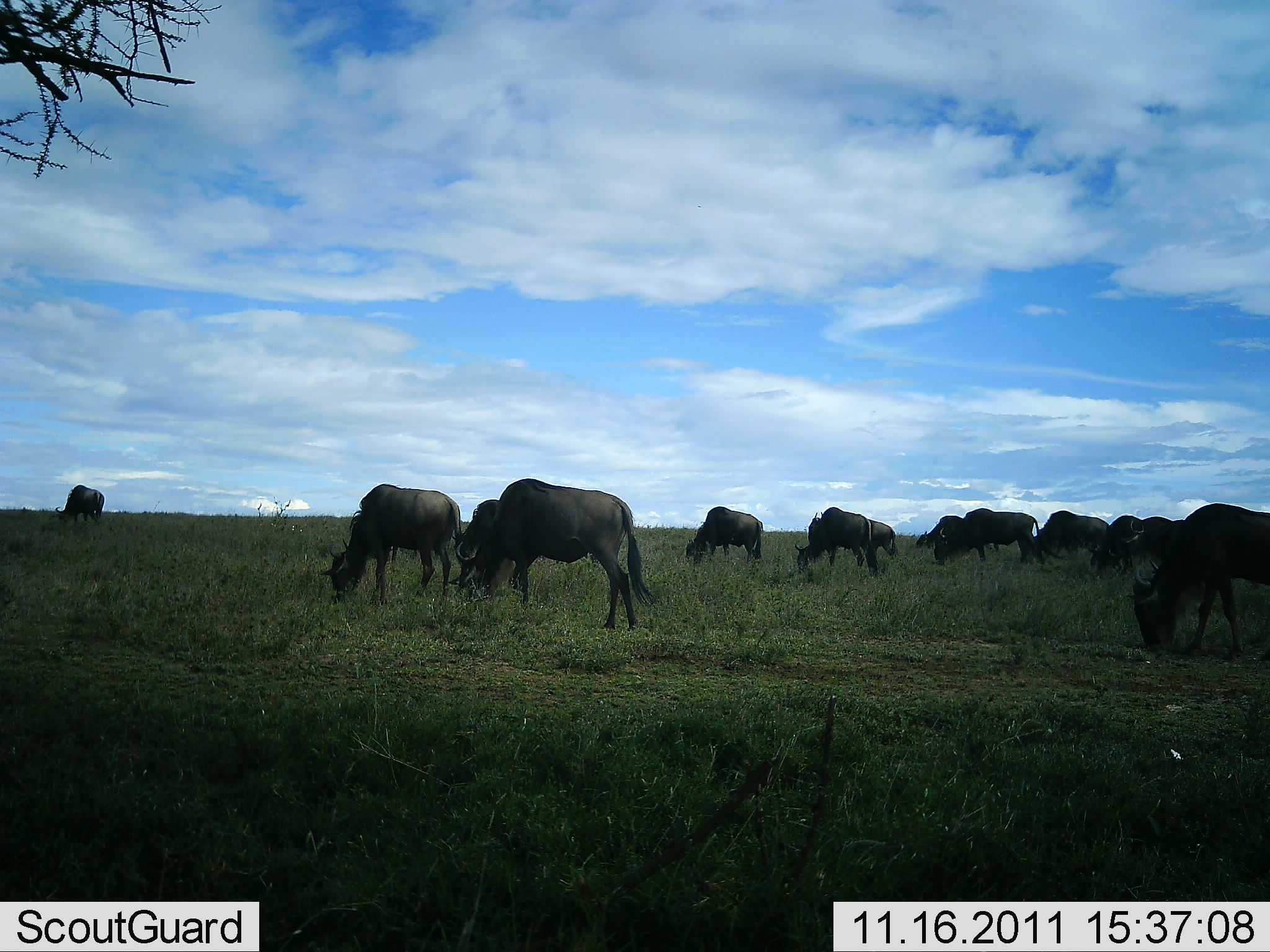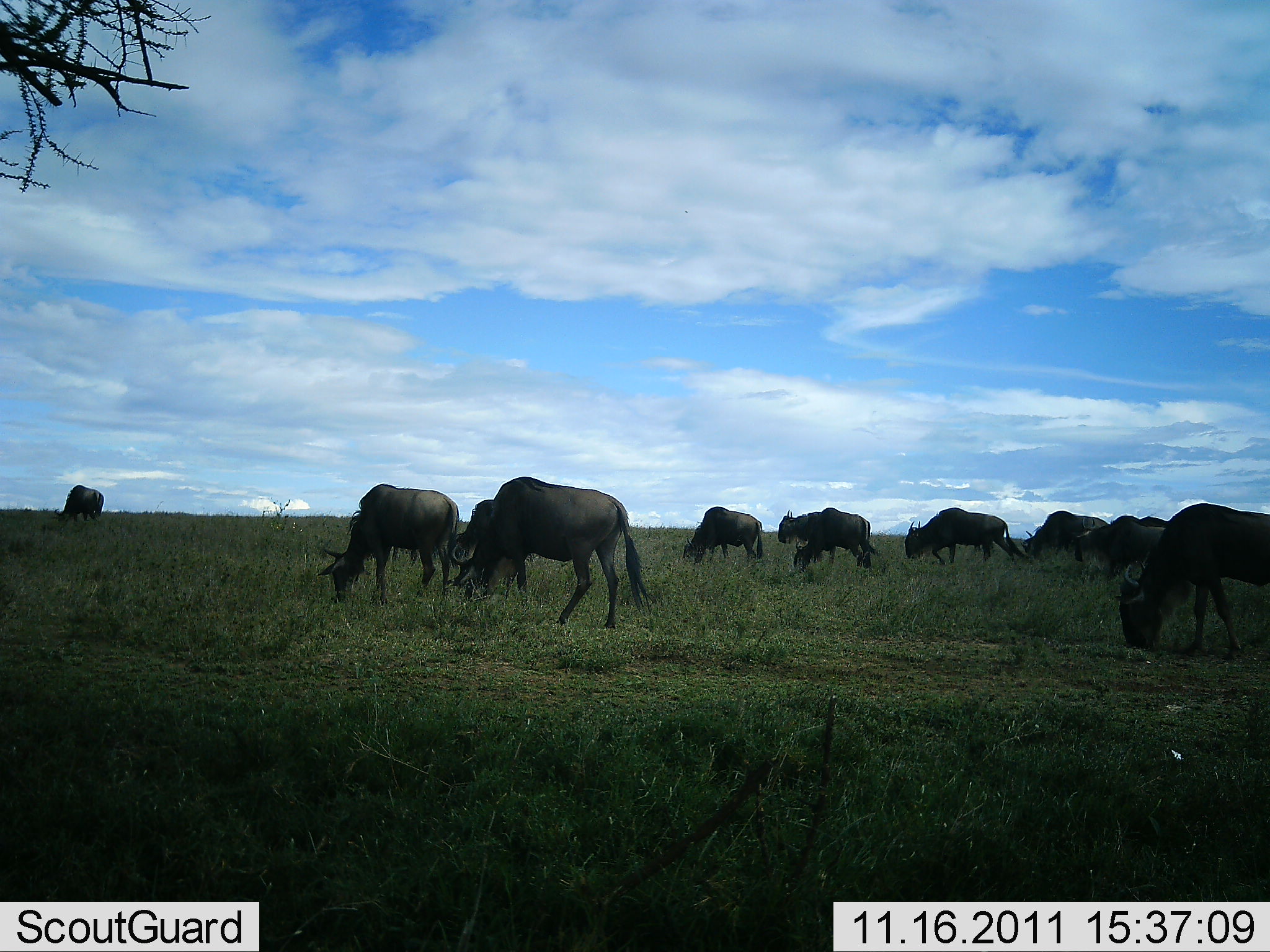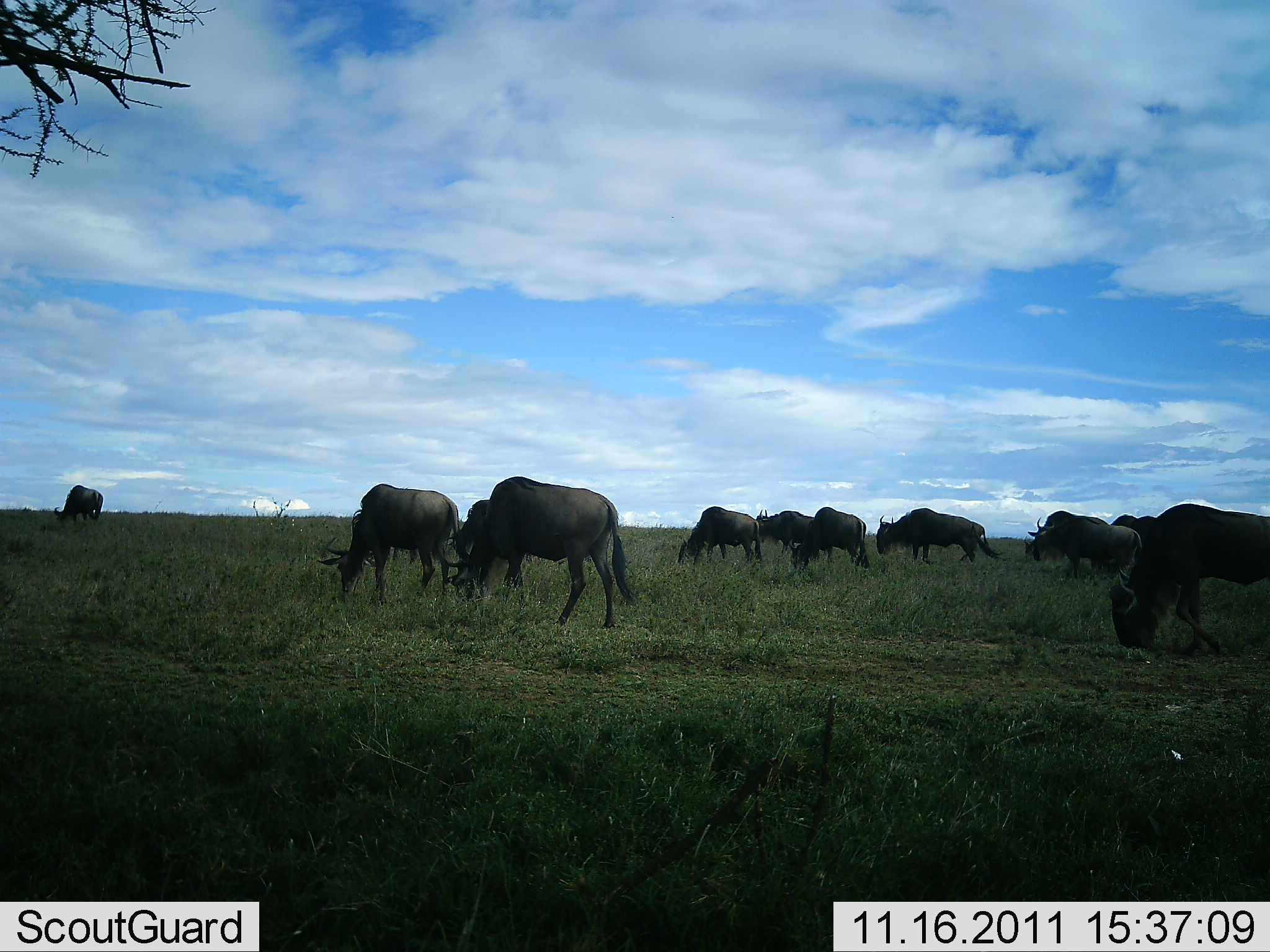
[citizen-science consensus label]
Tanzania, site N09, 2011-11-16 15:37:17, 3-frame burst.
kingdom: Animalia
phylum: Chordata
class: Mammalia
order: Artiodactyla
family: Bovidae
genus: Connochaetes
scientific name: Connochaetes taurinus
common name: blue wildebeest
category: wildebeest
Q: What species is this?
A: Wildebeest (blue wildebeest) (Connochaetes taurinus).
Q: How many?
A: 11-50.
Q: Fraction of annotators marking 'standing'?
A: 29%.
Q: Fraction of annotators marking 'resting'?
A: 0%.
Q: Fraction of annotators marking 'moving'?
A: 64%.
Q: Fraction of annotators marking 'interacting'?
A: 0%.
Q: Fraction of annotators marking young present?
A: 14%.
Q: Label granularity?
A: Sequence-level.